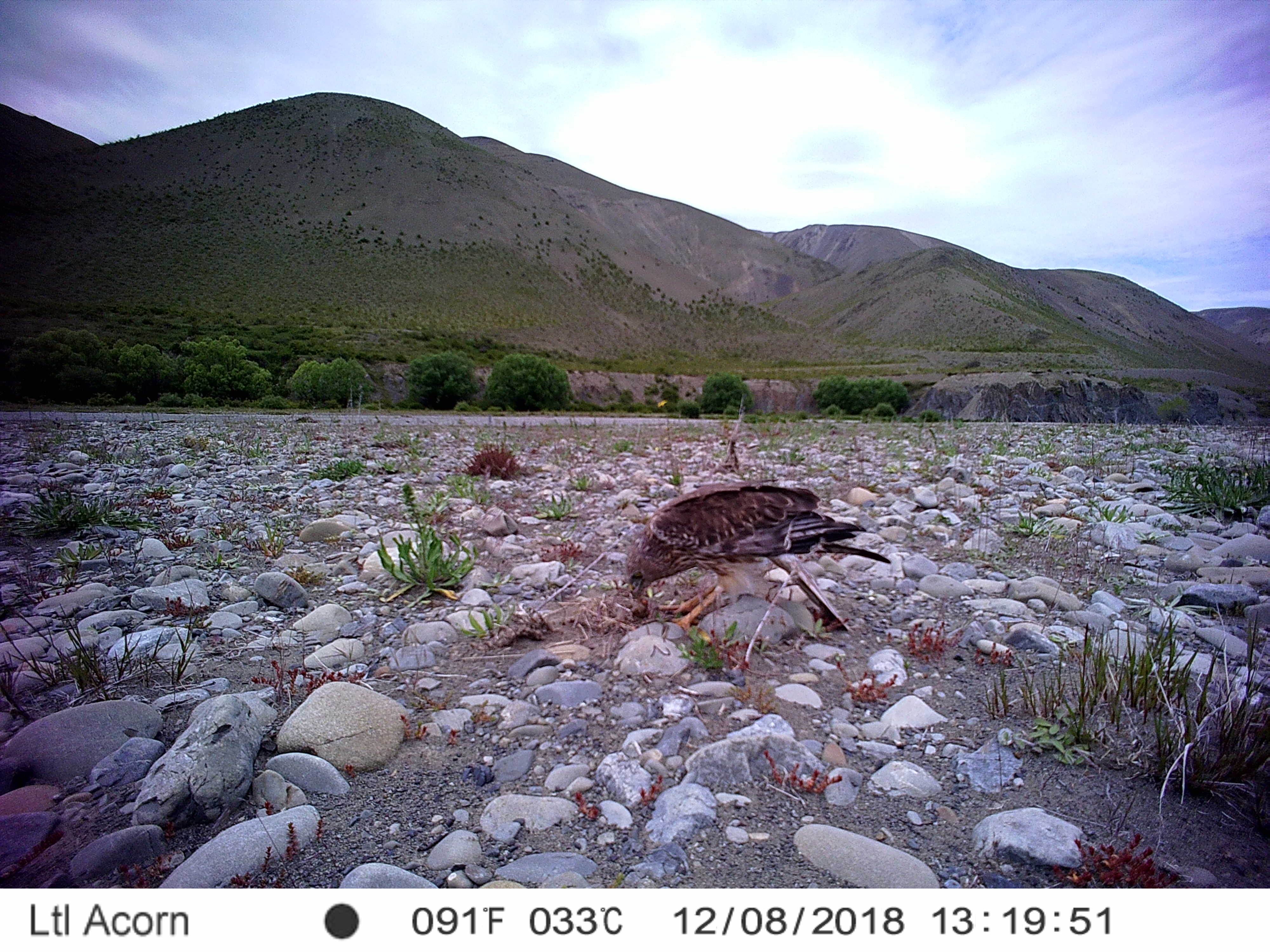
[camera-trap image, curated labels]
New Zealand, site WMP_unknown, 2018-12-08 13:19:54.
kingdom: Animalia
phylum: Chordata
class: Aves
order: Accipitriformes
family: Accipitridae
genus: Circus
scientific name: Circus approximans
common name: swamp harrier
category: harrier